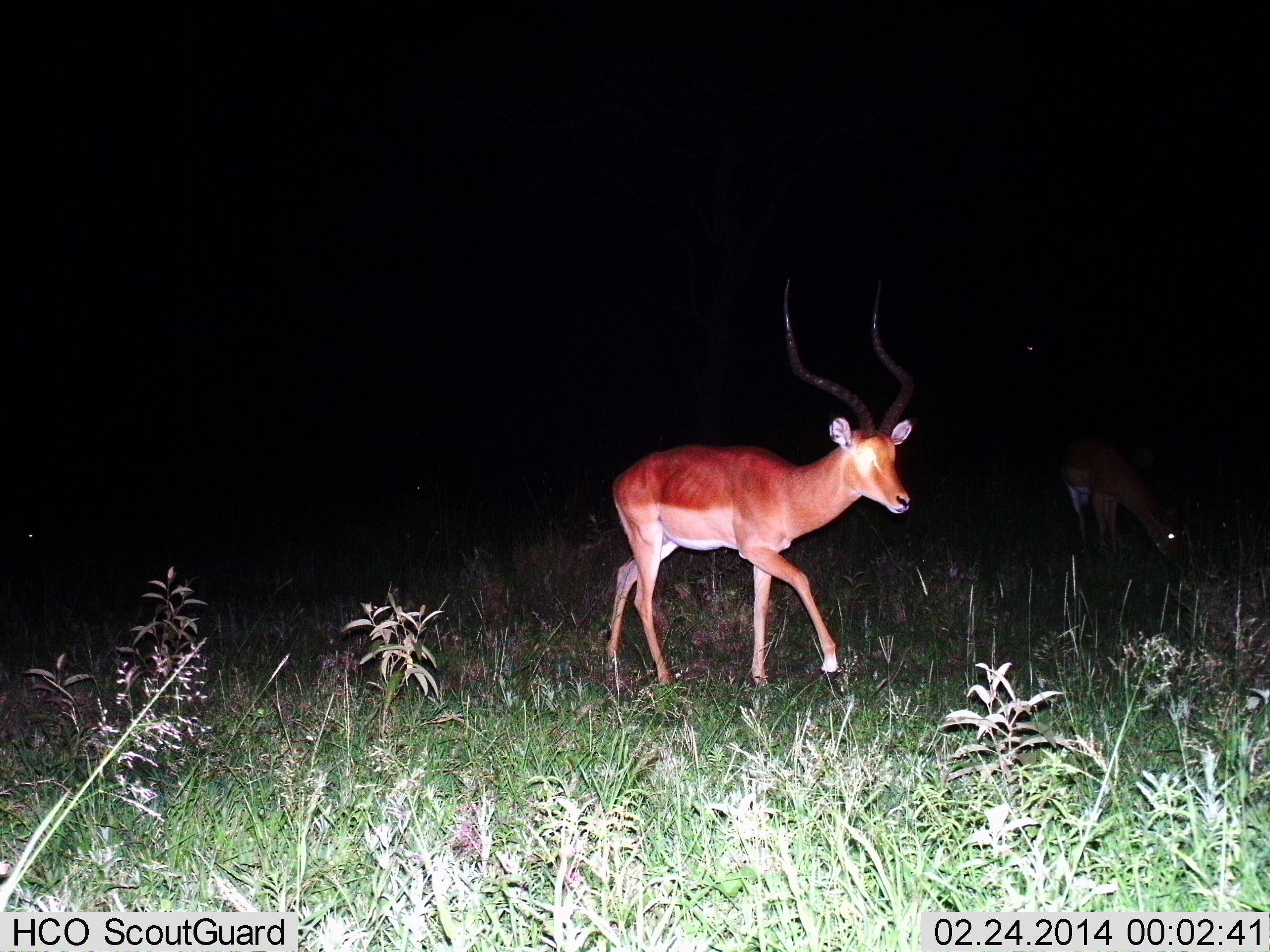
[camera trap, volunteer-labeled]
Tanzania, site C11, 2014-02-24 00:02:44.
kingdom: Animalia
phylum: Chordata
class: Mammalia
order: Artiodactyla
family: Bovidae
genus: Aepyceros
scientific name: Aepyceros melampus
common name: impala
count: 2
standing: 20%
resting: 0%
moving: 90%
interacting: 0%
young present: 0%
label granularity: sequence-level